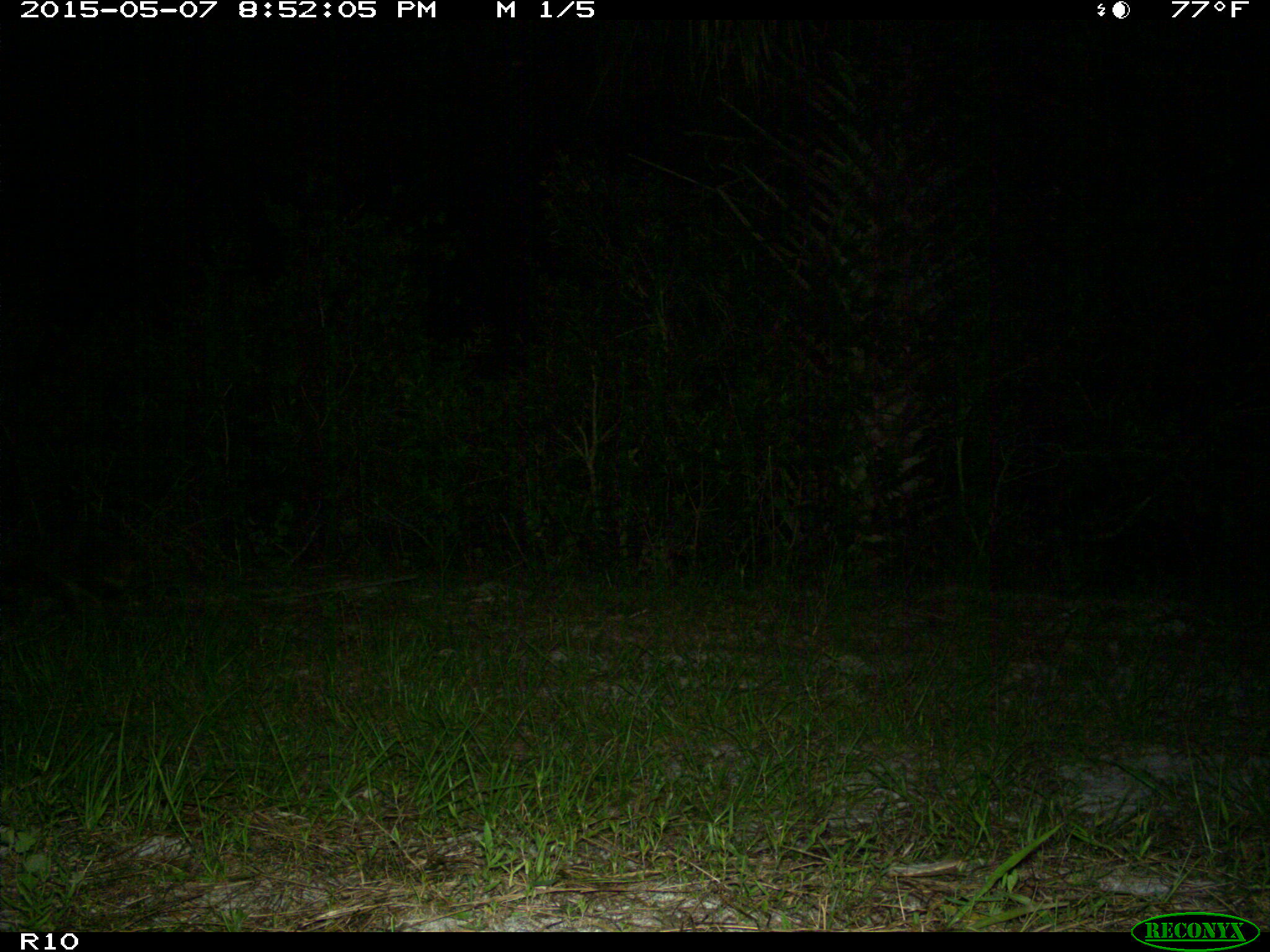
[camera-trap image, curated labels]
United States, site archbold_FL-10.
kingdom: Animalia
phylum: Chordata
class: Mammalia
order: Carnivora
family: Procyonidae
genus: Procyon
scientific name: Procyon lotor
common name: common raccoon